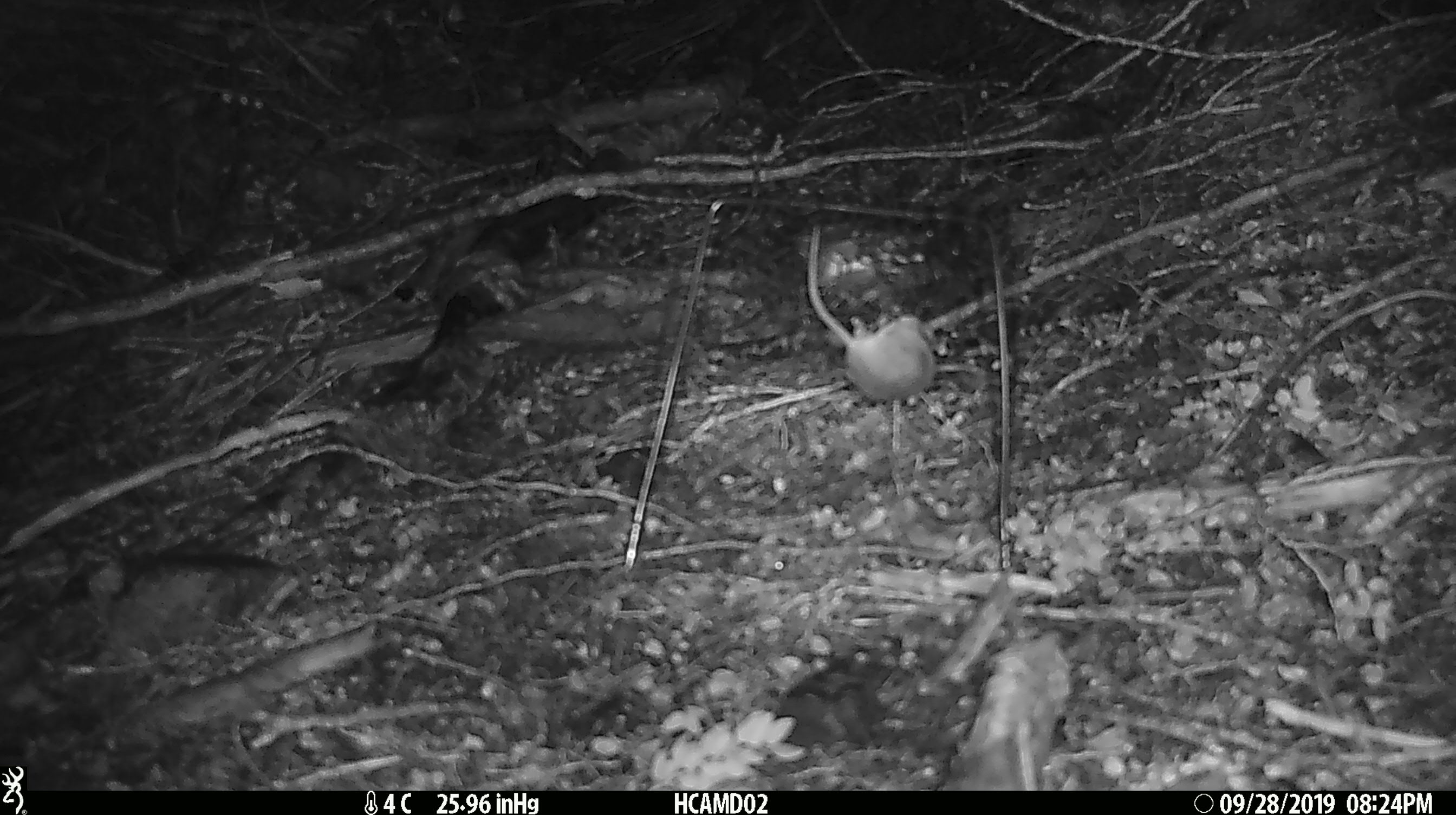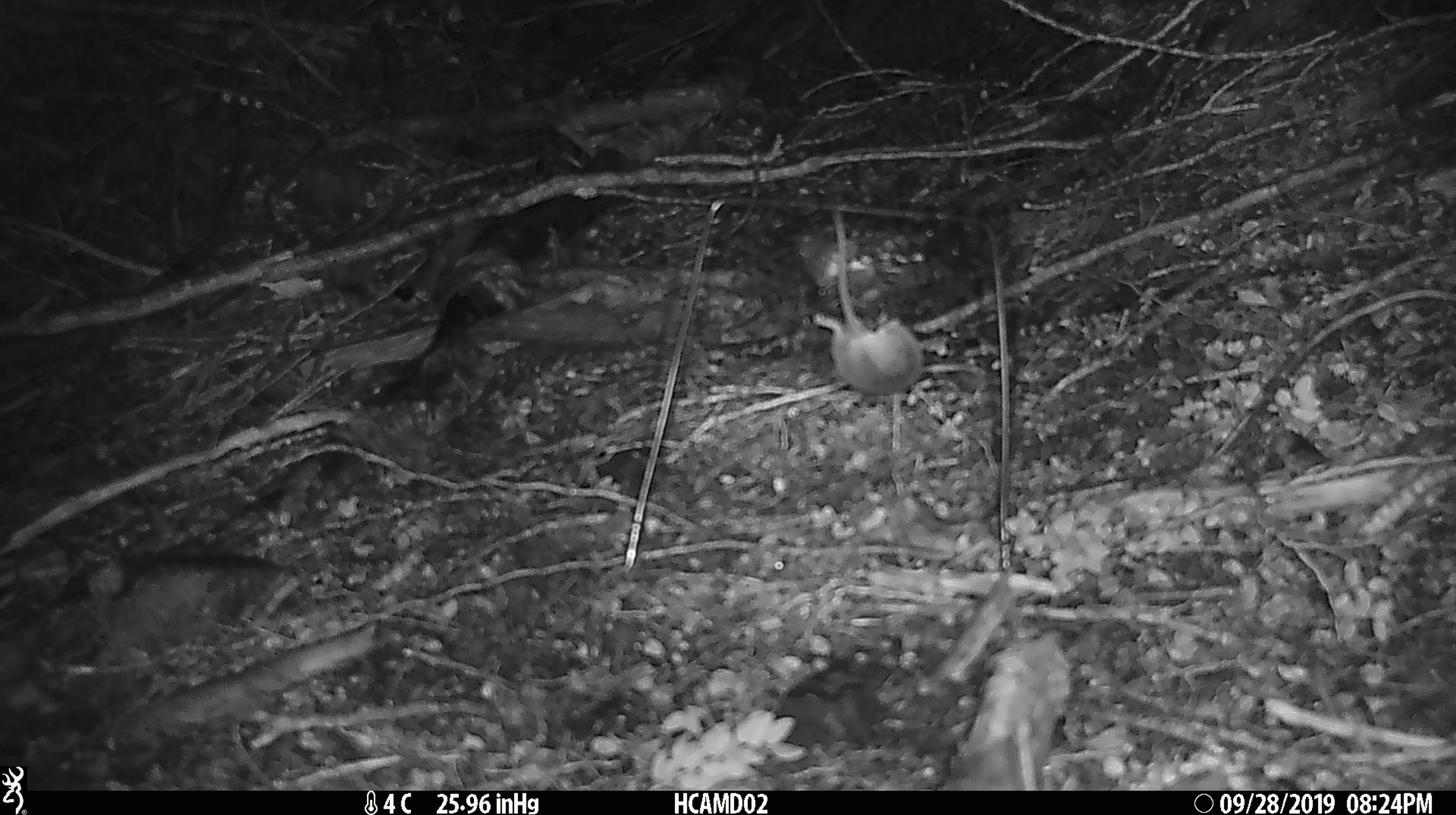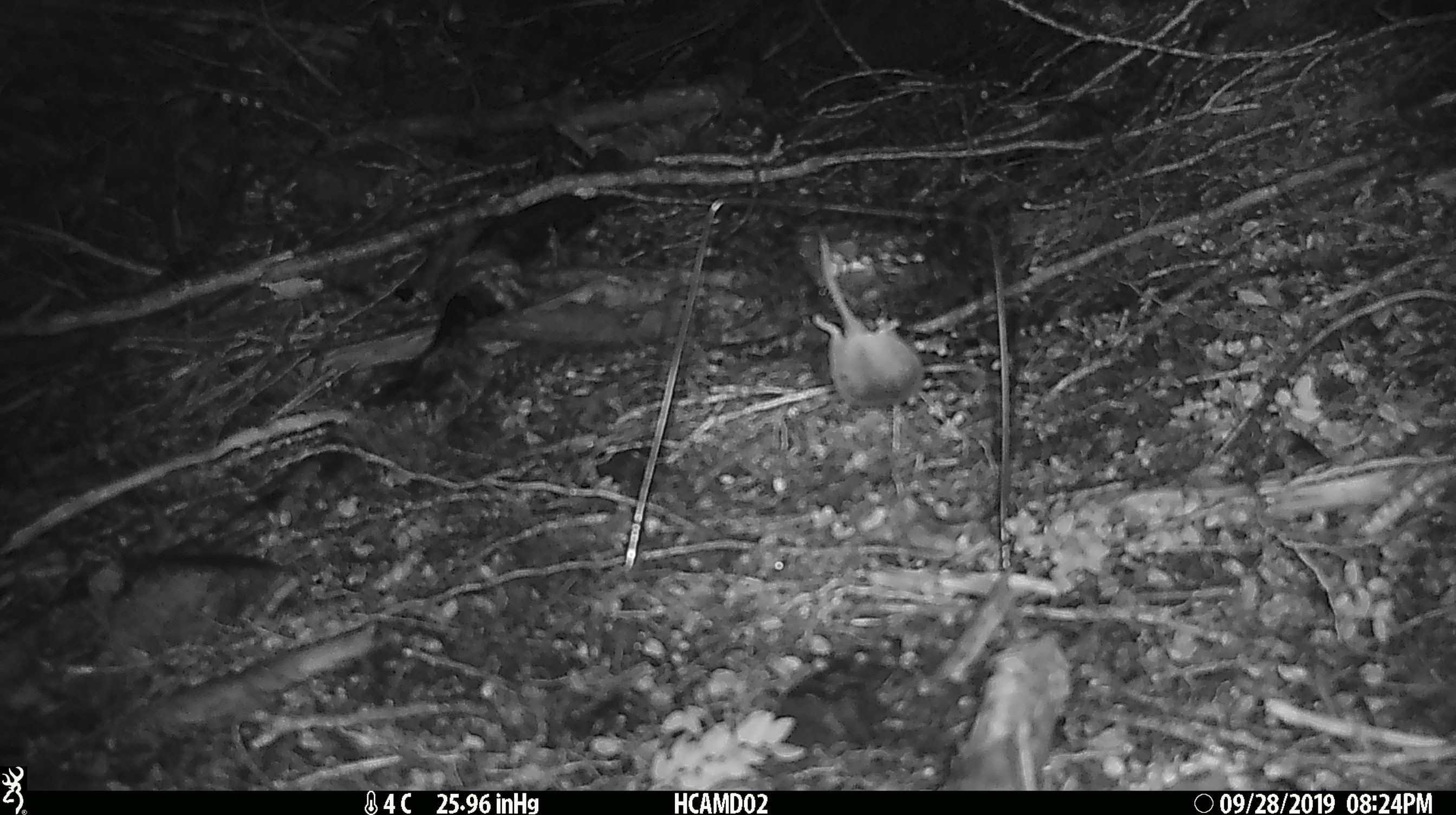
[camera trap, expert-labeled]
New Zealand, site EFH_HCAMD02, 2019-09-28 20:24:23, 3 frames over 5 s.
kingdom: Animalia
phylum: Chordata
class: Mammalia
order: Rodentia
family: Muridae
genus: Mus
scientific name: Mus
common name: mouse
Mouse (Mus).